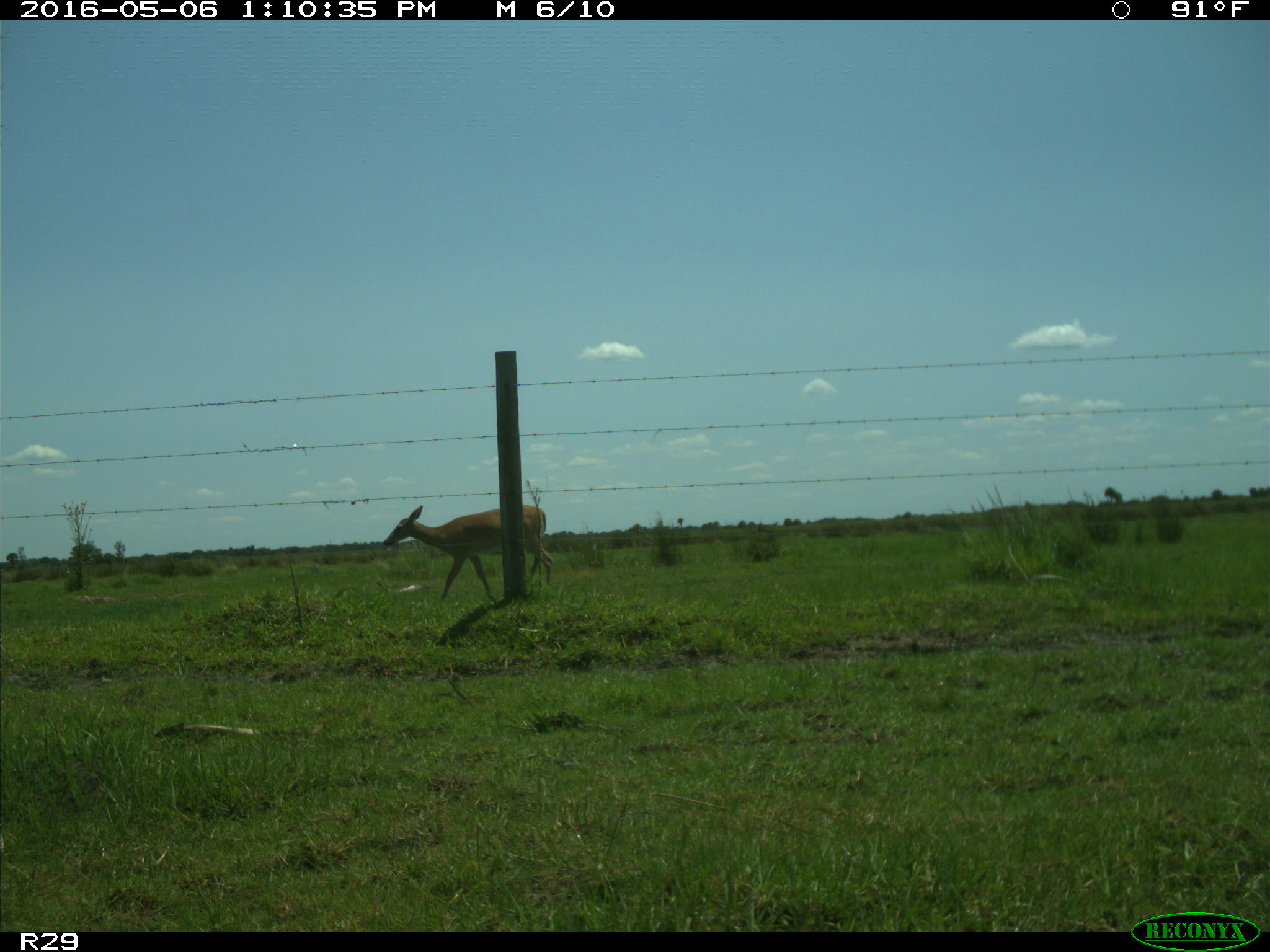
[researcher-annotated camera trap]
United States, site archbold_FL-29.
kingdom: Animalia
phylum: Chordata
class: Mammalia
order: Artiodactyla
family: Cervidae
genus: Odocoileus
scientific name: Odocoileus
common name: deer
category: unidentified deer